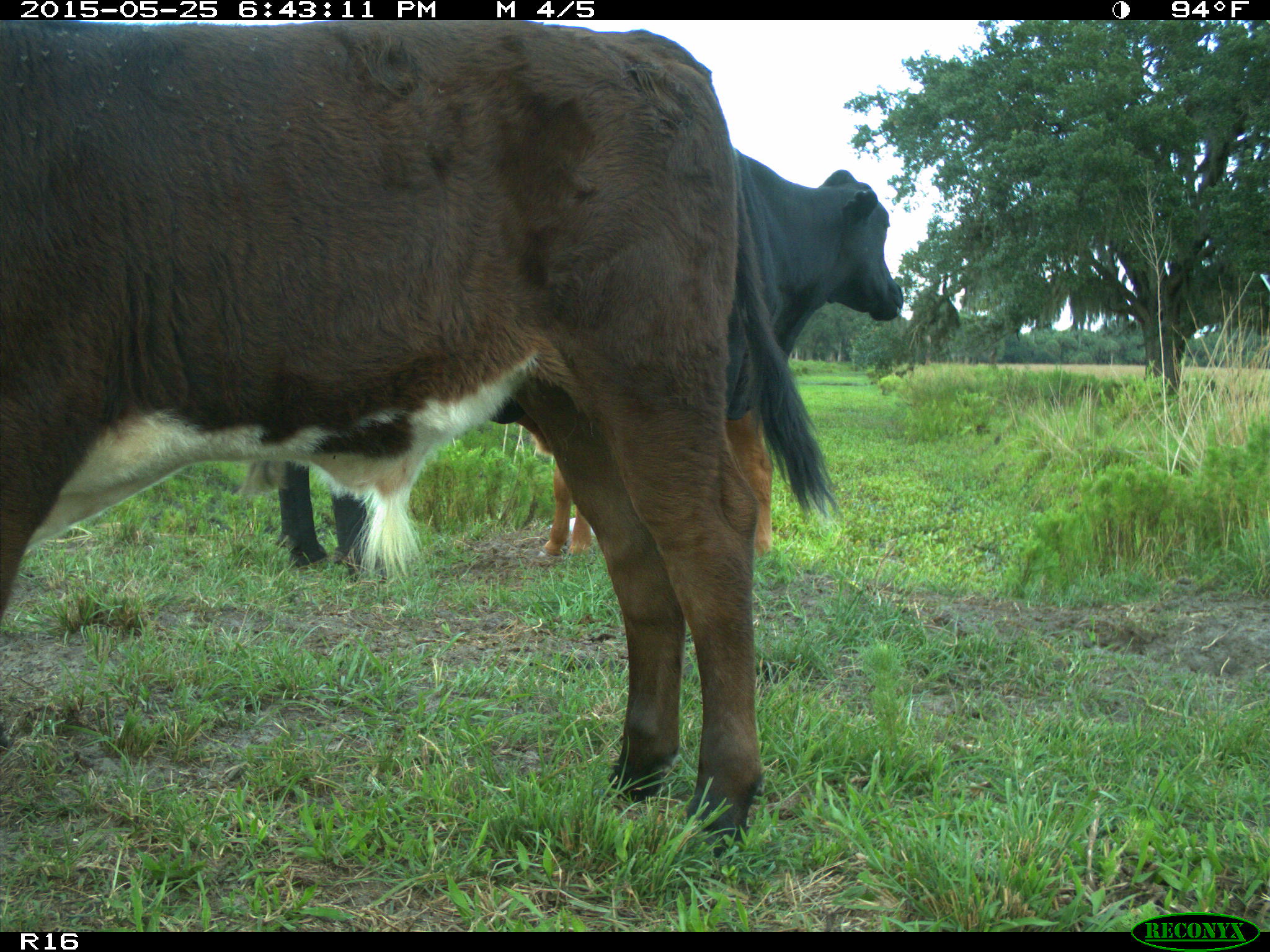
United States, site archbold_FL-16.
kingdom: Animalia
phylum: Chordata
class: Mammalia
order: Artiodactyla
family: Bovidae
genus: Bos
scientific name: Bos taurus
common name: domestic cow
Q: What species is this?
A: Bos taurus (domestic cow).